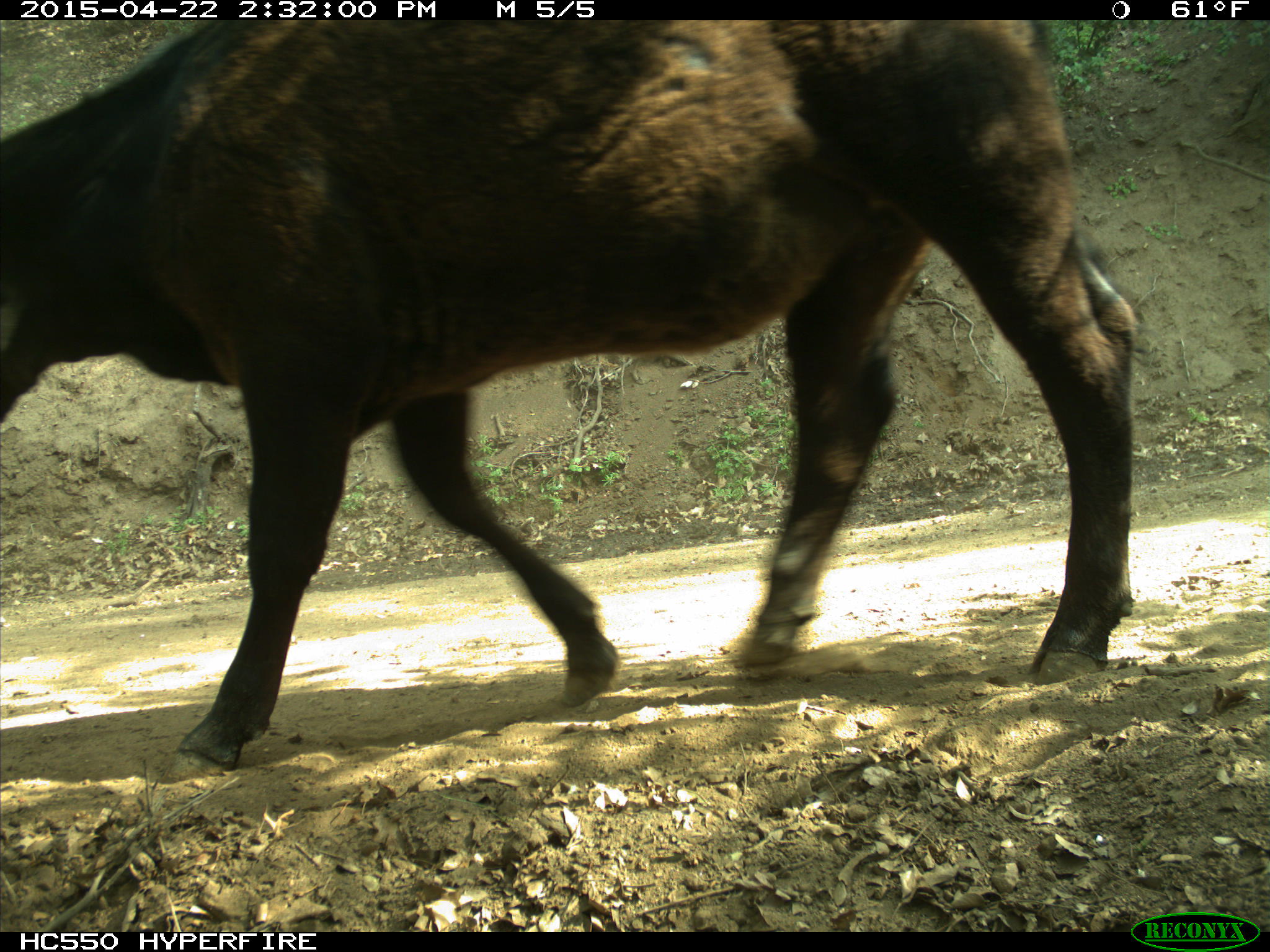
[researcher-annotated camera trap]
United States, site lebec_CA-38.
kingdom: Animalia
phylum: Chordata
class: Mammalia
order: Artiodactyla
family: Bovidae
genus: Bos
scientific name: Bos taurus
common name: domestic cow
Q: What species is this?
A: Bos taurus (domestic cow).